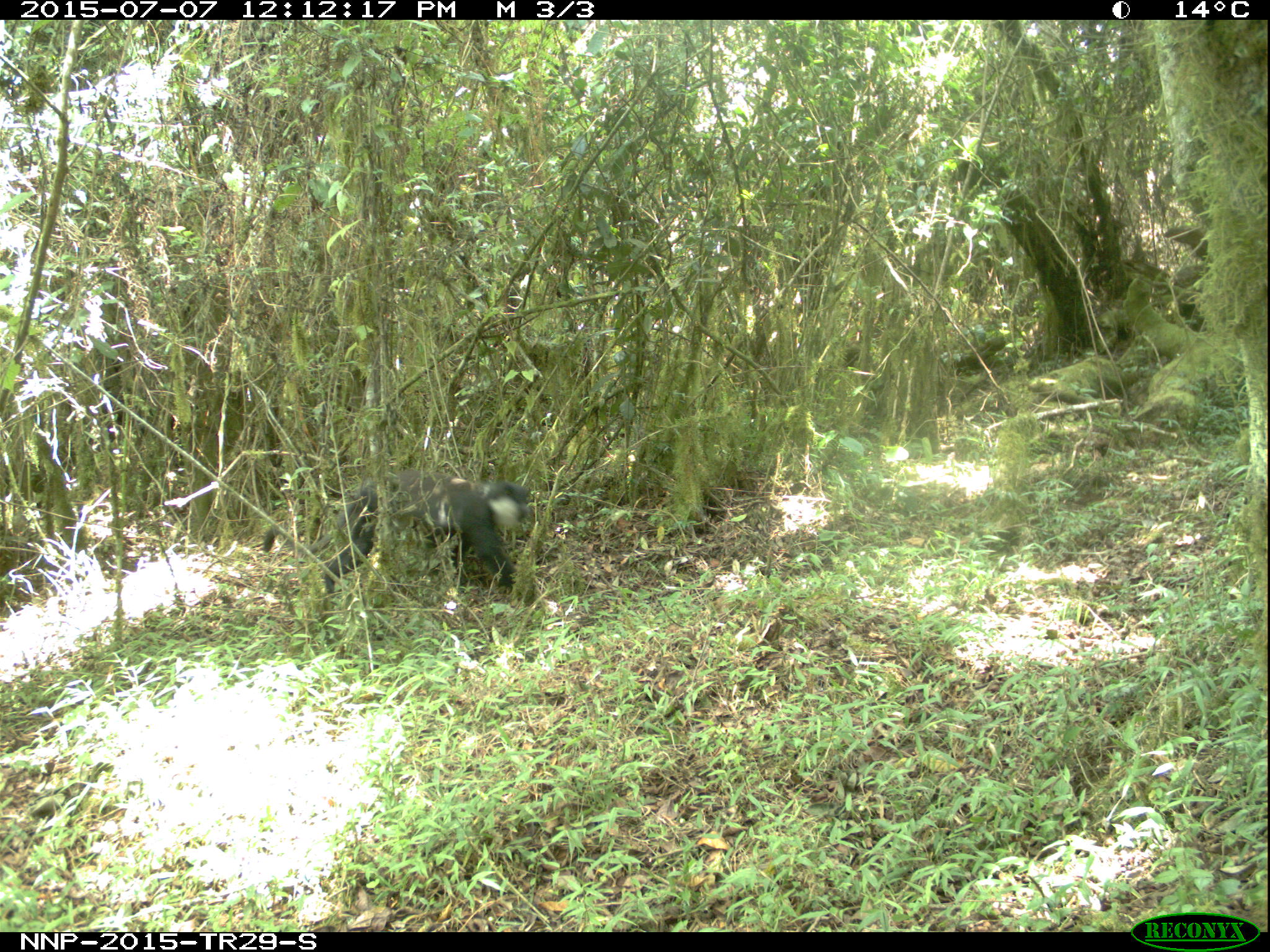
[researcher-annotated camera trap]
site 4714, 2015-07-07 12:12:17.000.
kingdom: Animalia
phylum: Chordata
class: Mammalia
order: Primates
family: Cercopithecidae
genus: Allochrocebus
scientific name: Allochrocebus lhoesti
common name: l'hoest's monkey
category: cercopithecus lhoesti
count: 1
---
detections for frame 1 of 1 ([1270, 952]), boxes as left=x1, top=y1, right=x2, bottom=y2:
cercopithecus lhoesti: left=260, top=465, right=532, bottom=598